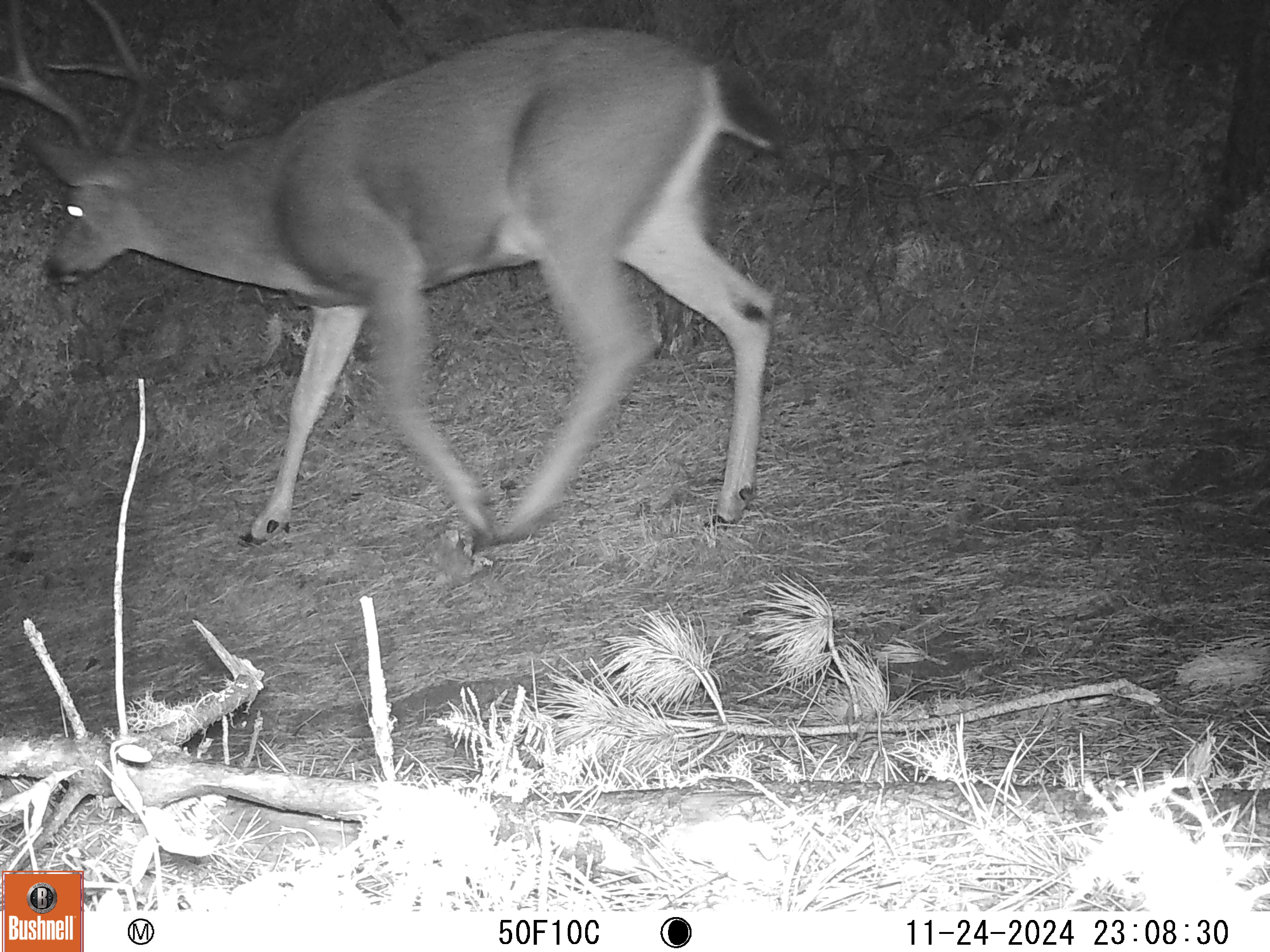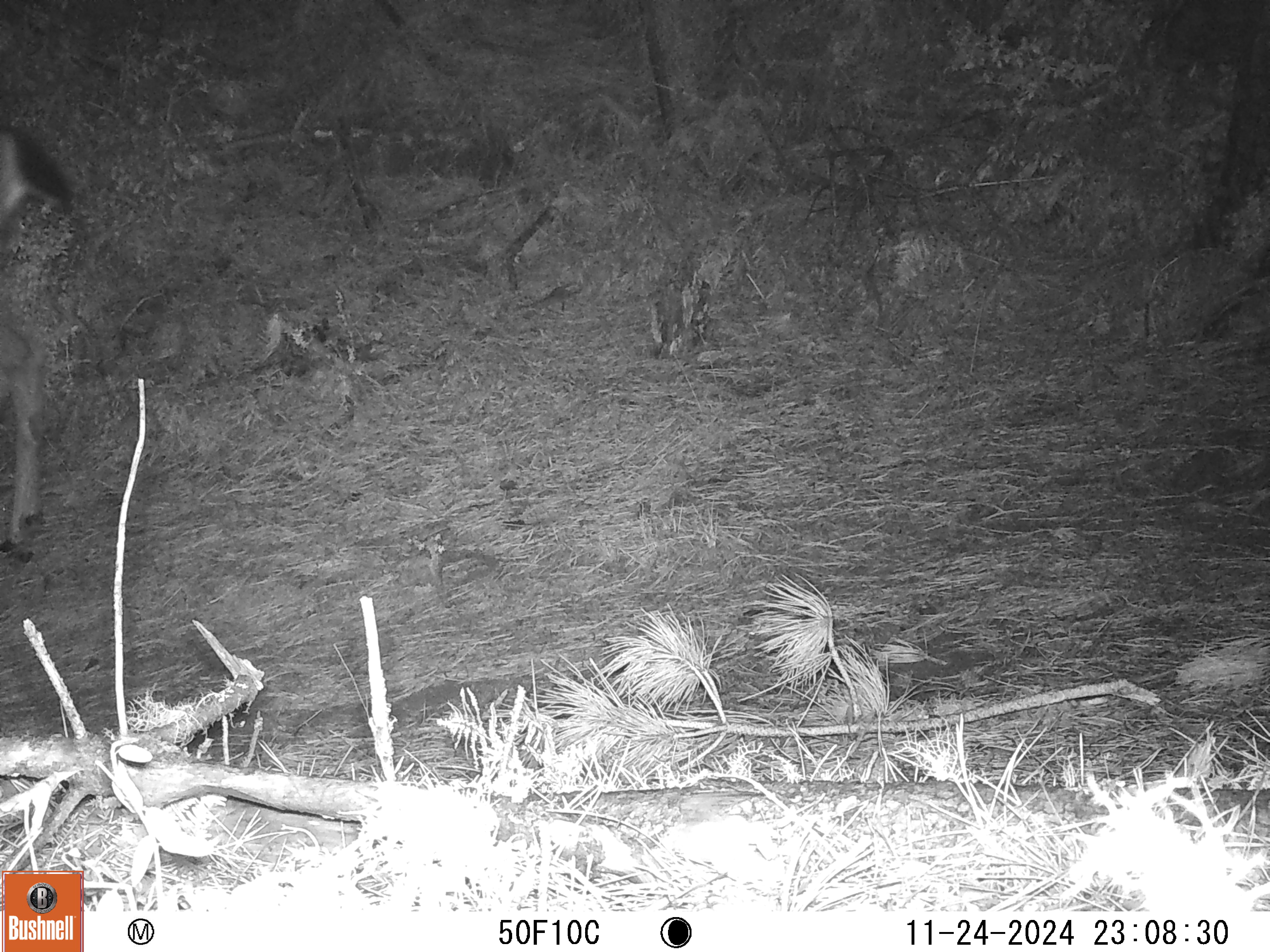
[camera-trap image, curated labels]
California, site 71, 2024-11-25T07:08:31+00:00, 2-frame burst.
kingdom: Animalia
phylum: Chordata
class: Mammalia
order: Artiodactyla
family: Cervidae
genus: Odocoileus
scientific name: Odocoileus hemionus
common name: mule deer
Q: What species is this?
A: Mule deer (Odocoileus hemionus).